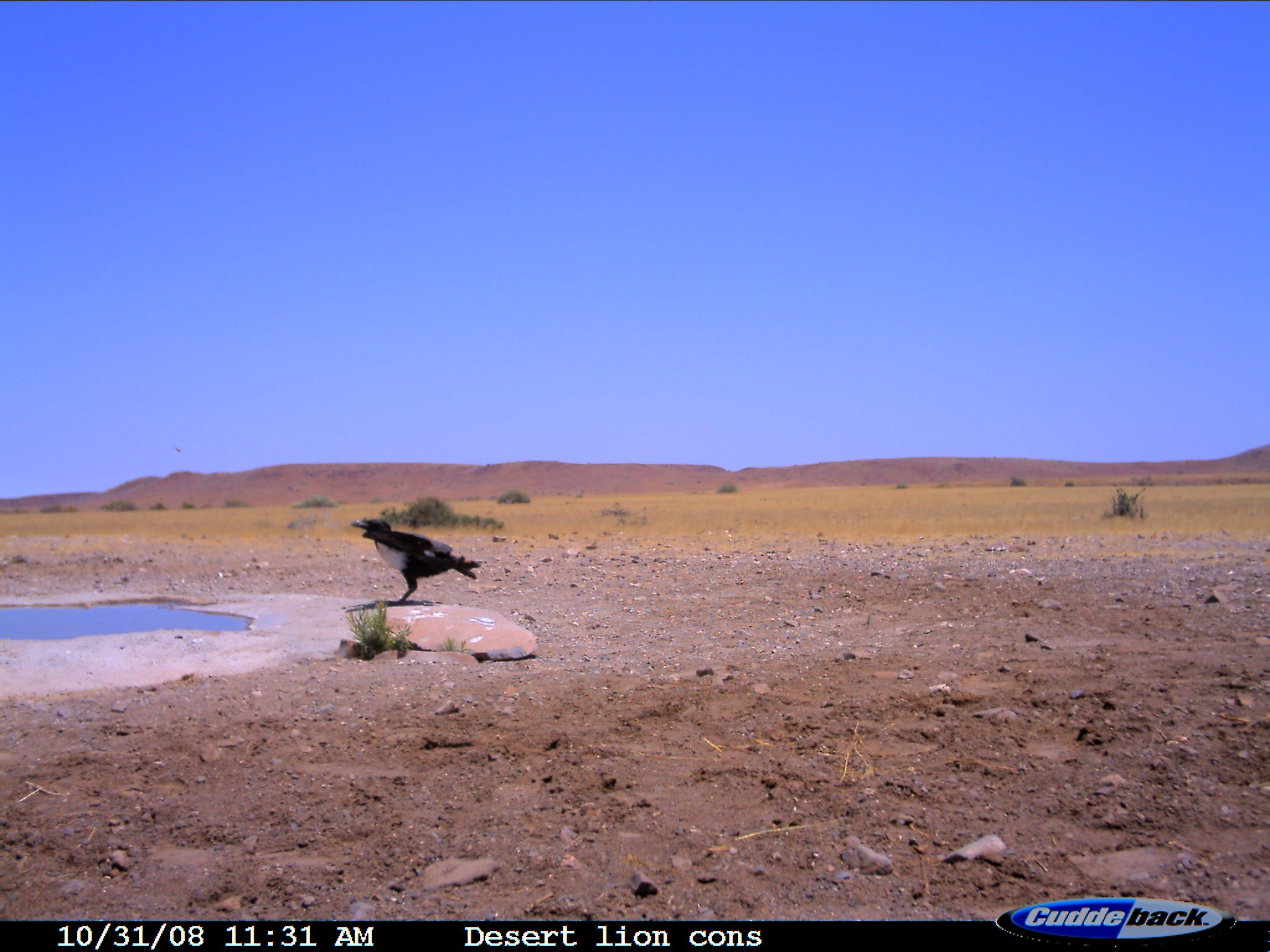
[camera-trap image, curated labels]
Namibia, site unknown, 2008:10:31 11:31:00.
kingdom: Animalia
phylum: Chordata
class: Aves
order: Passeriformes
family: Corvidae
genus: Corvus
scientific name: Corvus albus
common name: pied crow